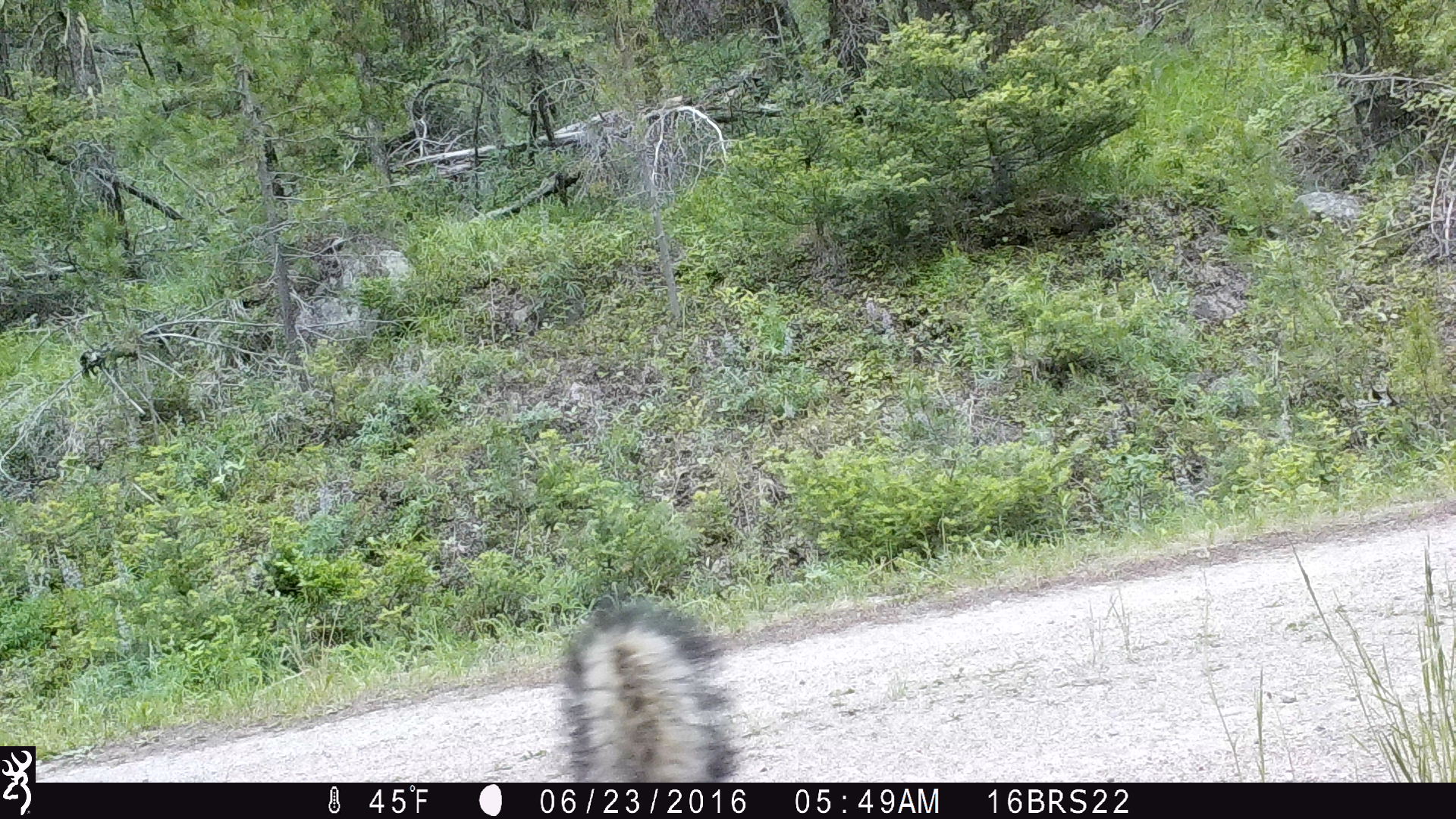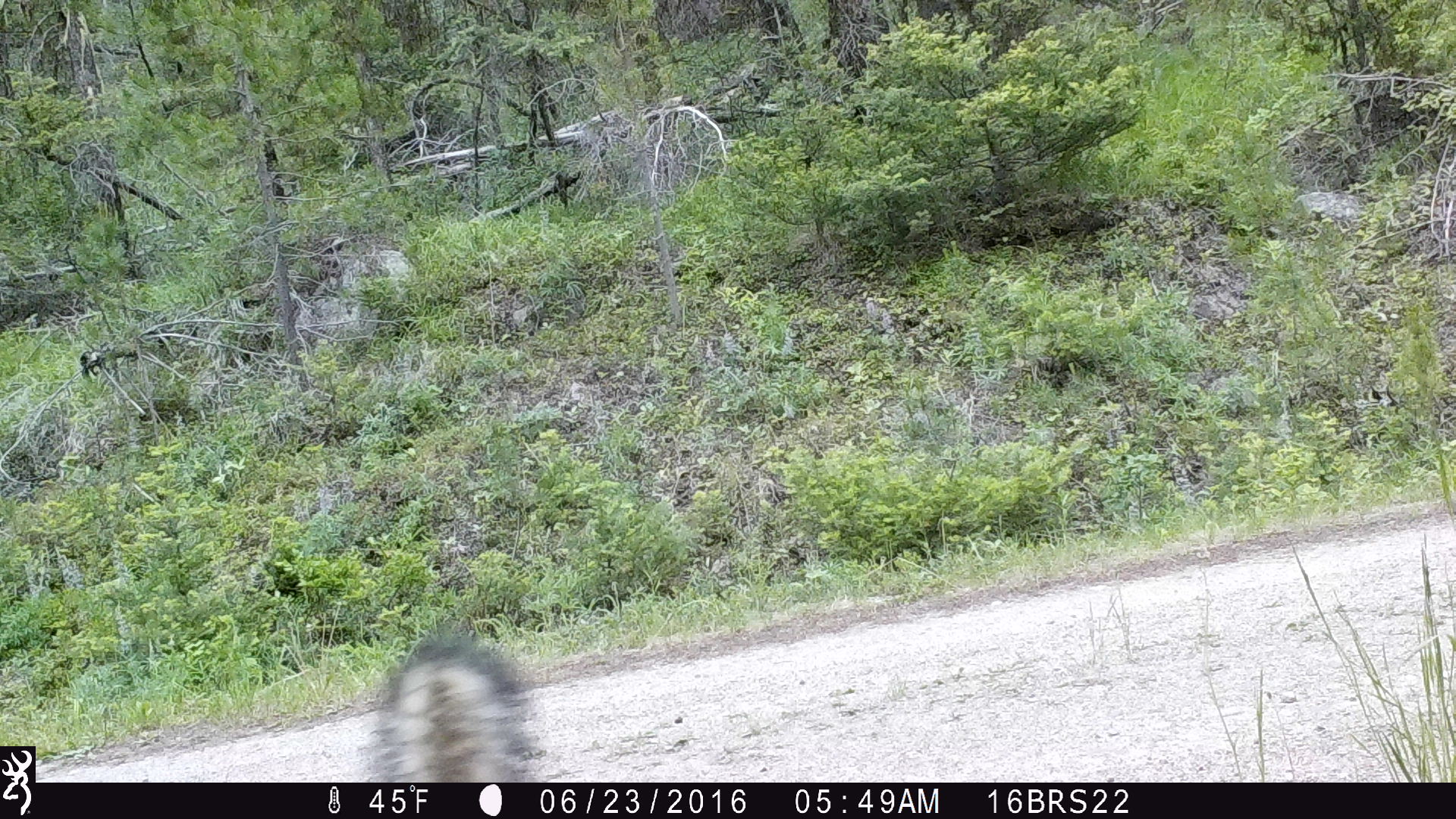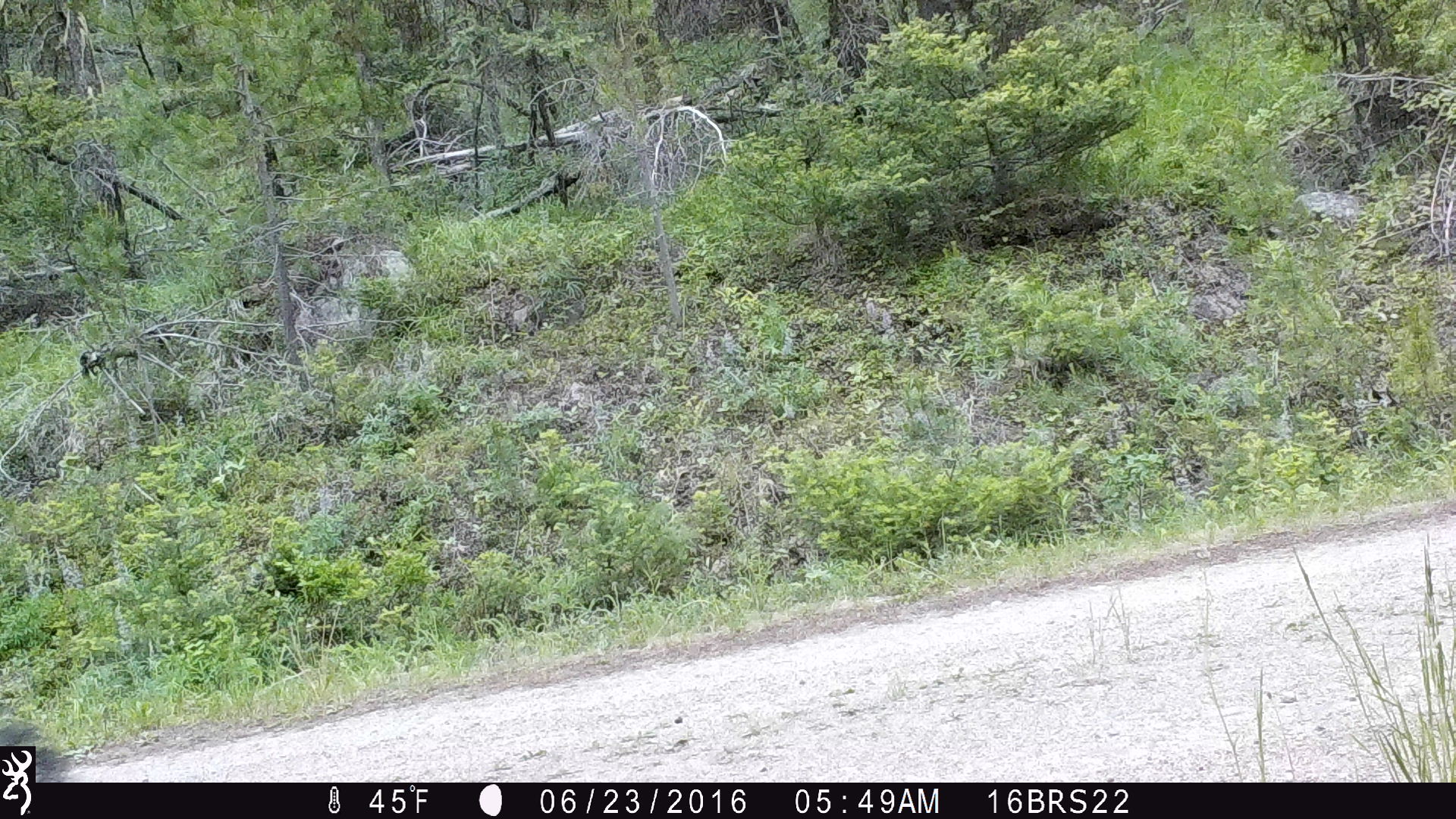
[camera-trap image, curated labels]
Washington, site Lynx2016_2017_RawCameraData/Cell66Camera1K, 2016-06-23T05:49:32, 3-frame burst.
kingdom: Animalia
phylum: Chordata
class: Mammalia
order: Carnivora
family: Mephitidae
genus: Mephitis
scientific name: Mephitis mephitis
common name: striped skunk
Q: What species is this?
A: Mephitis mephitis (striped skunk).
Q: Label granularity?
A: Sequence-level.